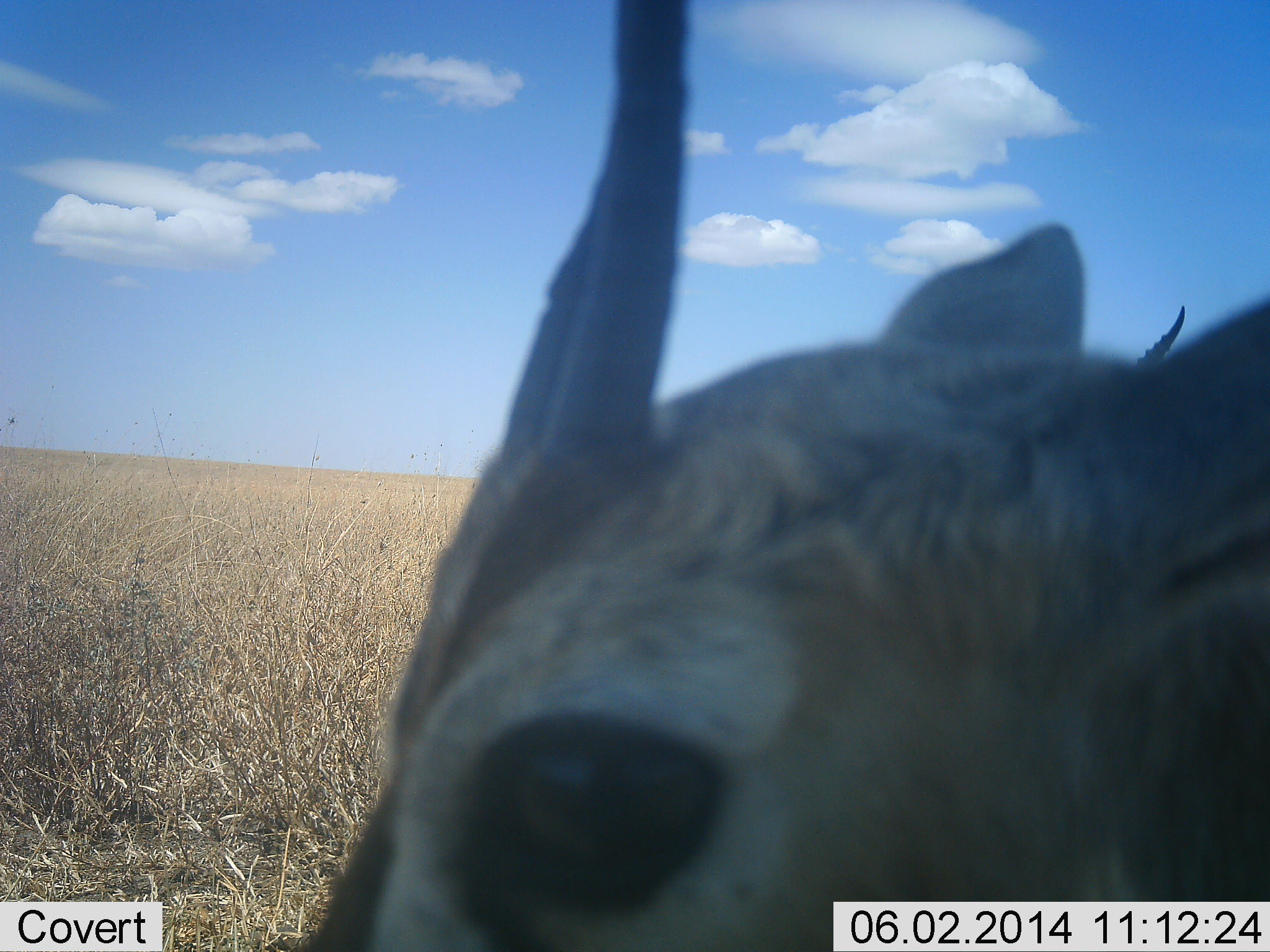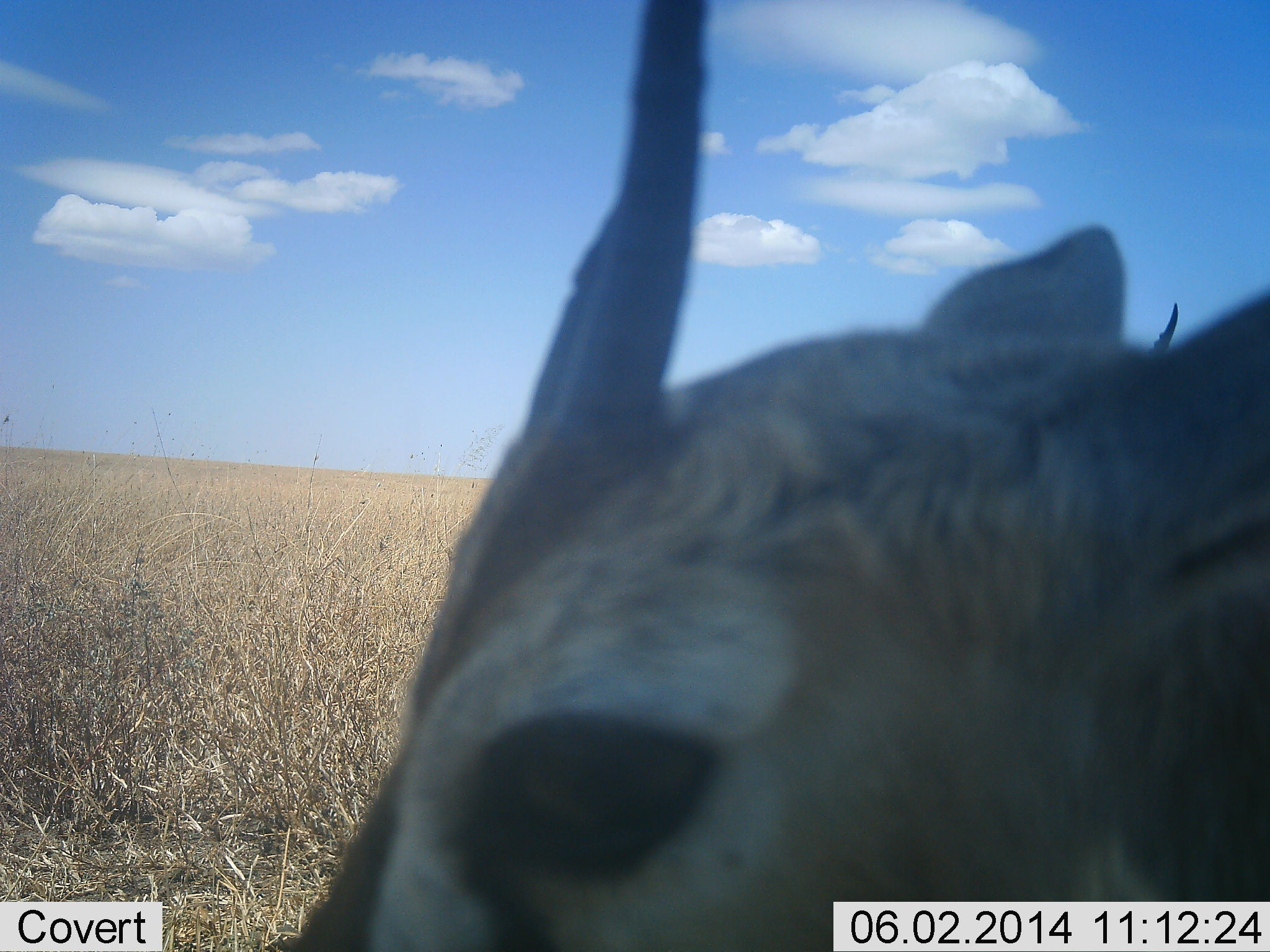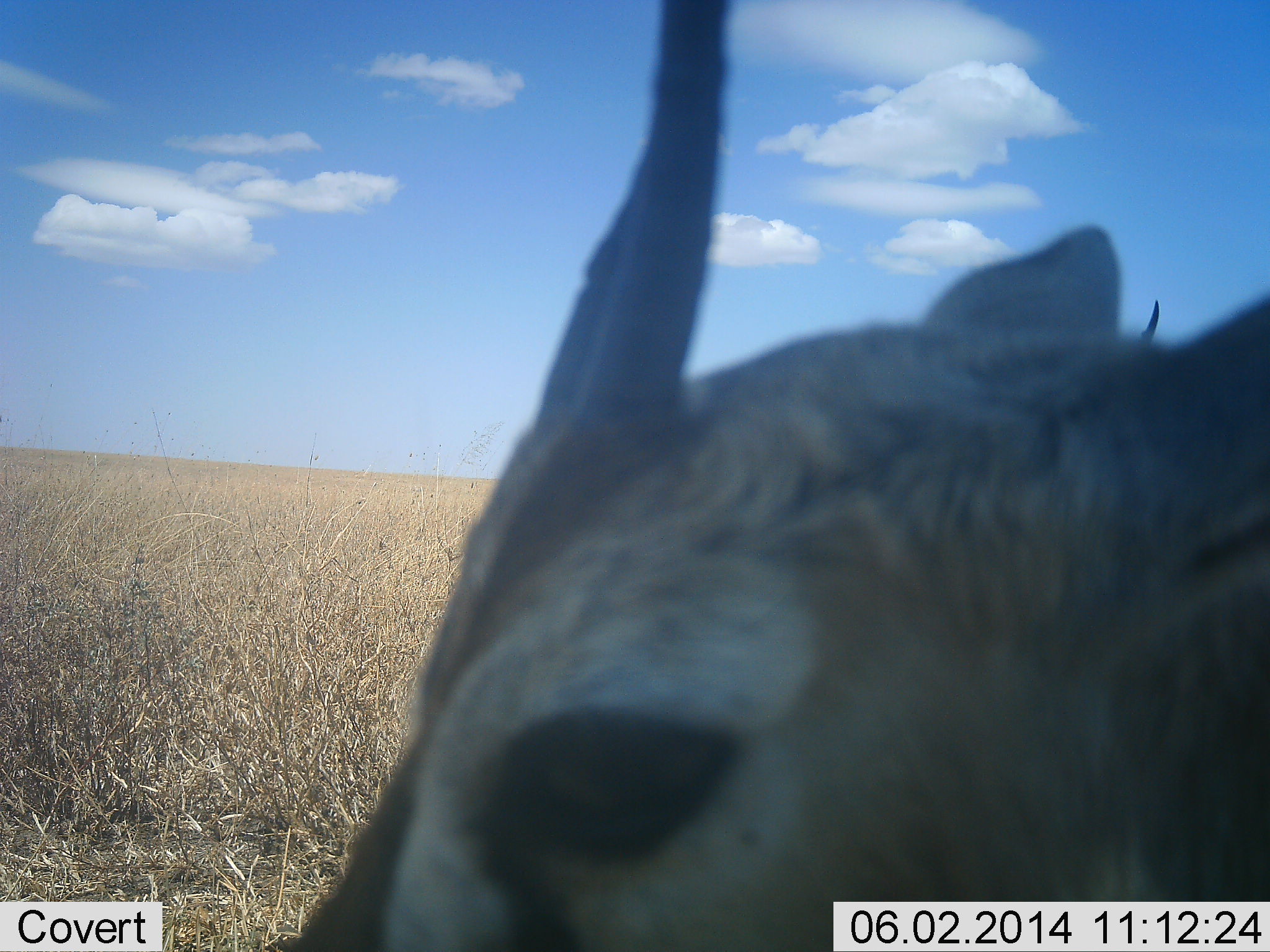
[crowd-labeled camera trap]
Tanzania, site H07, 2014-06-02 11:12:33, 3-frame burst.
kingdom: Animalia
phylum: Chordata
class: Mammalia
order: Artiodactyla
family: Bovidae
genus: Eudorcas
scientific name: Eudorcas thomsonii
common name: thomson's gazelle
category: gazellethomsons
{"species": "gazellethomsons (thomson's gazelle) (Eudorcas thomsonii)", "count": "1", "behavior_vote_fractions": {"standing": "80%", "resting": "0%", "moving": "0%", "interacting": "10%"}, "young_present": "0%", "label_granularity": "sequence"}